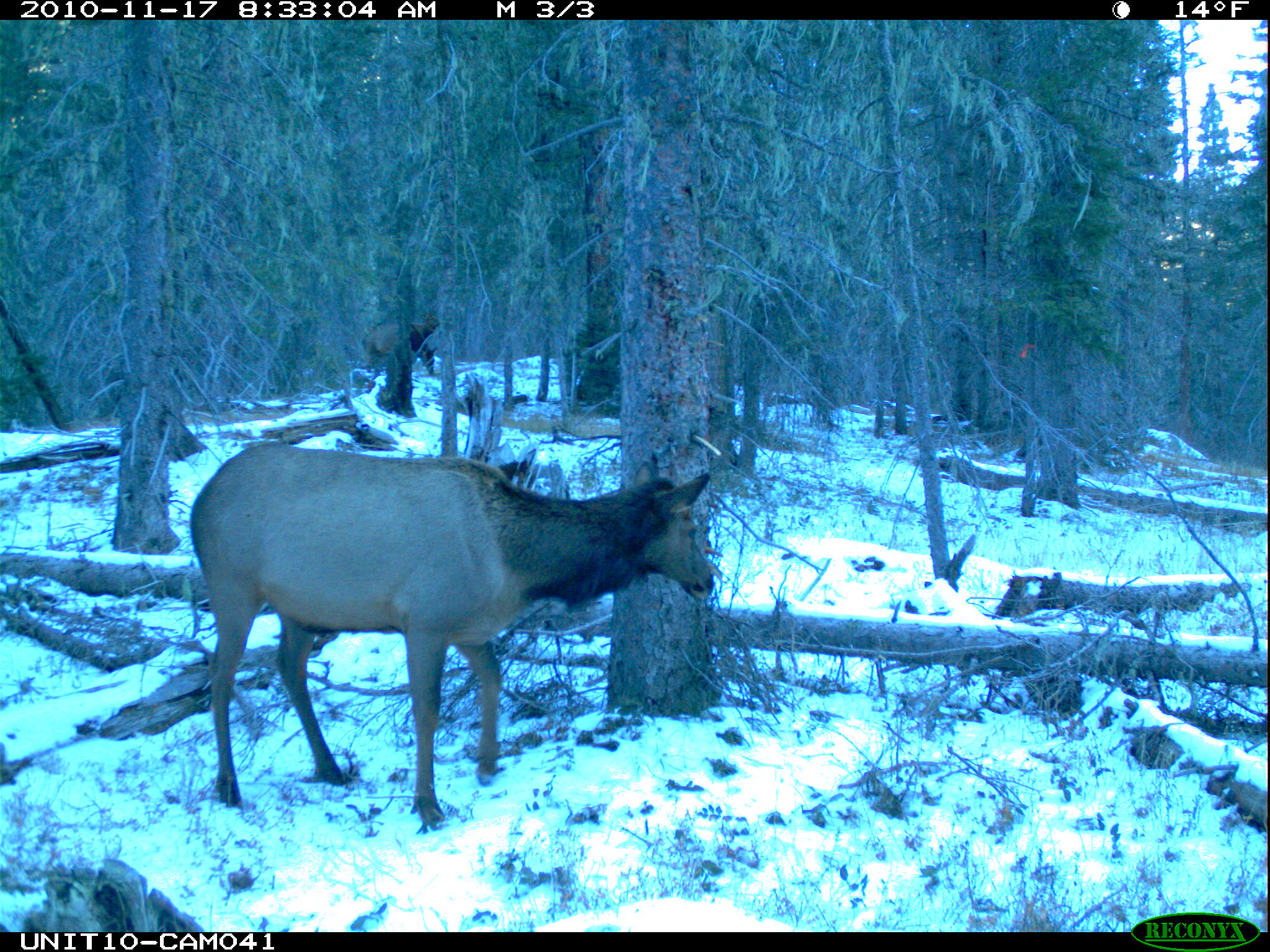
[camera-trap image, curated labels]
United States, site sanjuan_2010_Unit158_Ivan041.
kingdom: Animalia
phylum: Chordata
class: Mammalia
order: Artiodactyla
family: Cervidae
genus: Cervus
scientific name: Cervus elaphus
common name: red deer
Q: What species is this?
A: Cervus elaphus (red deer).